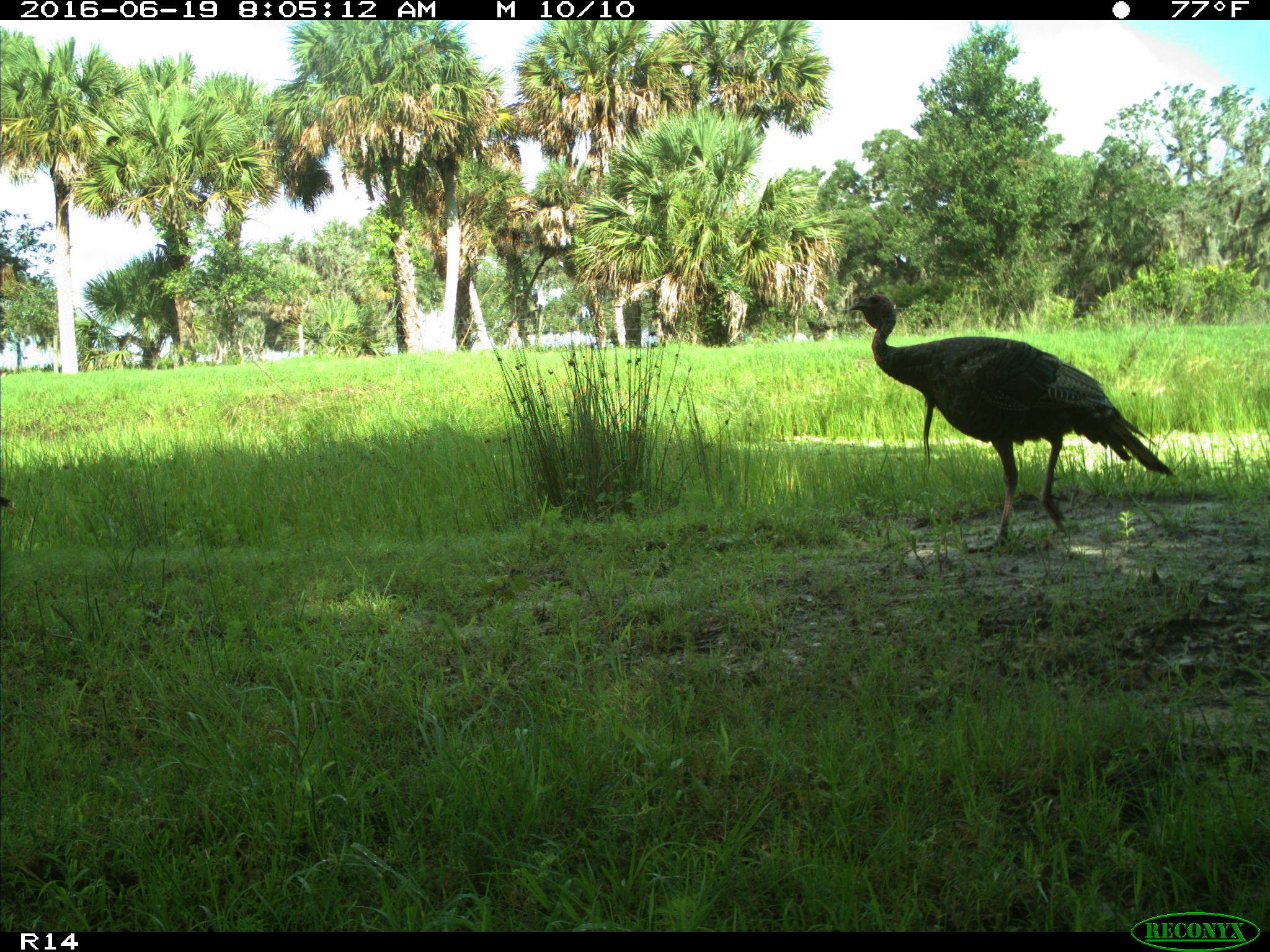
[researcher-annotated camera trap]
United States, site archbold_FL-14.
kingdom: Animalia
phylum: Chordata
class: Aves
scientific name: Aves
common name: birds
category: unidentified bird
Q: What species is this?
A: Unidentified bird (birds) (Aves).